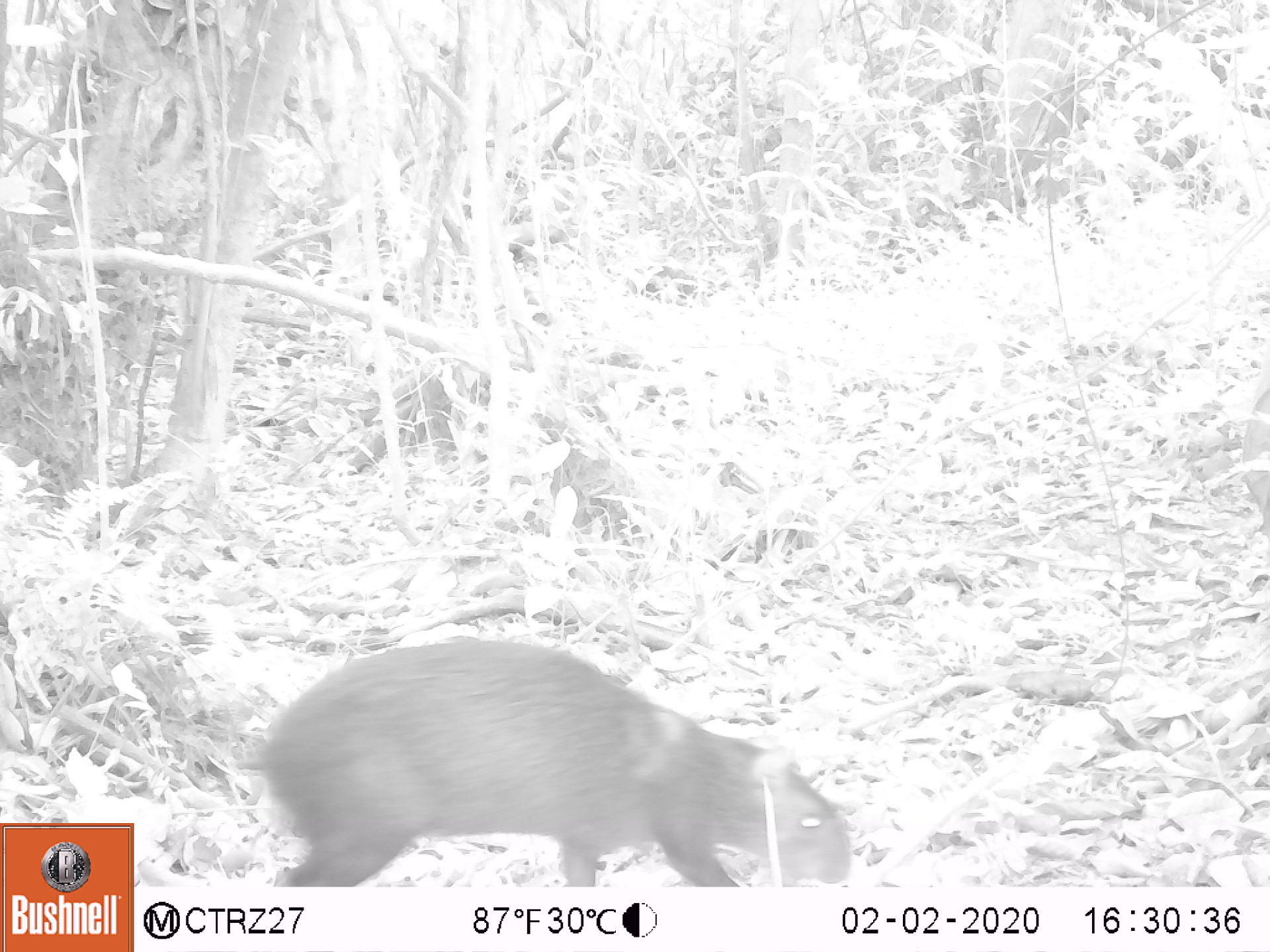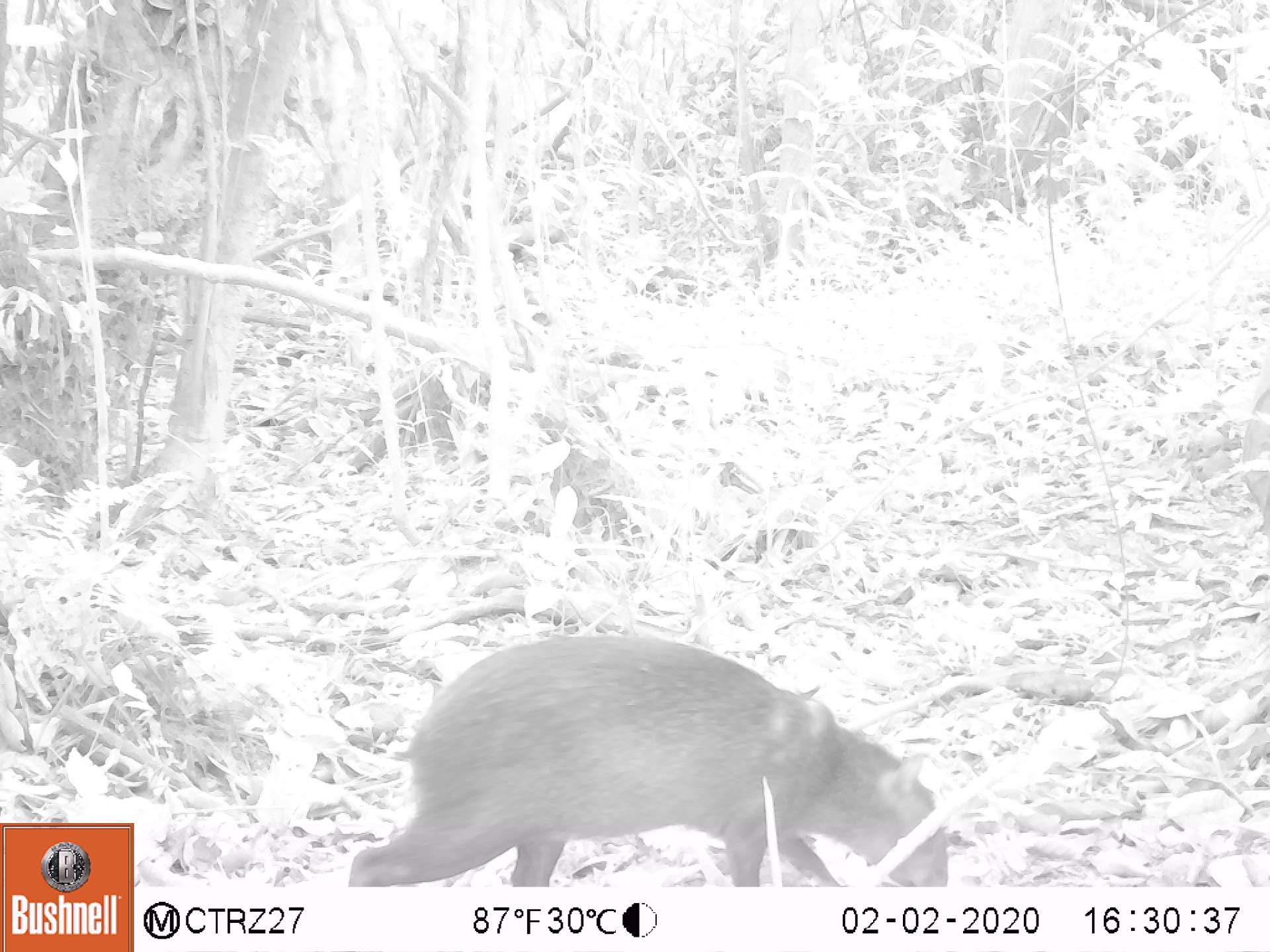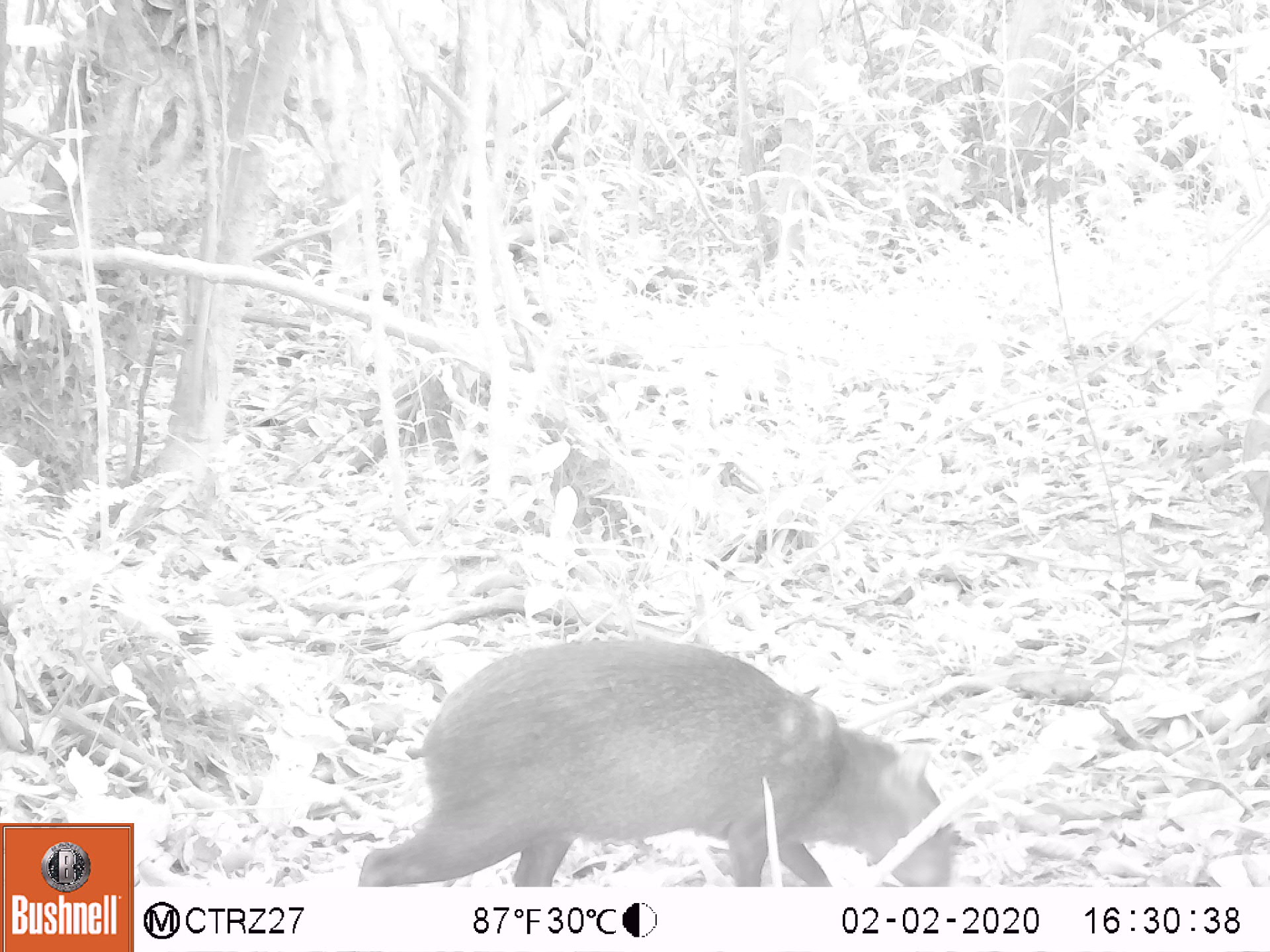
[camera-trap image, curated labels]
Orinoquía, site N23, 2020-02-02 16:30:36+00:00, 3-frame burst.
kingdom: Animalia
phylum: Chordata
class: Mammalia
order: Rodentia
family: Dasyproctidae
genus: Dasyprocta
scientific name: Dasyprocta fuliginosa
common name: black agouti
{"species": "black agouti (Dasyprocta fuliginosa)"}